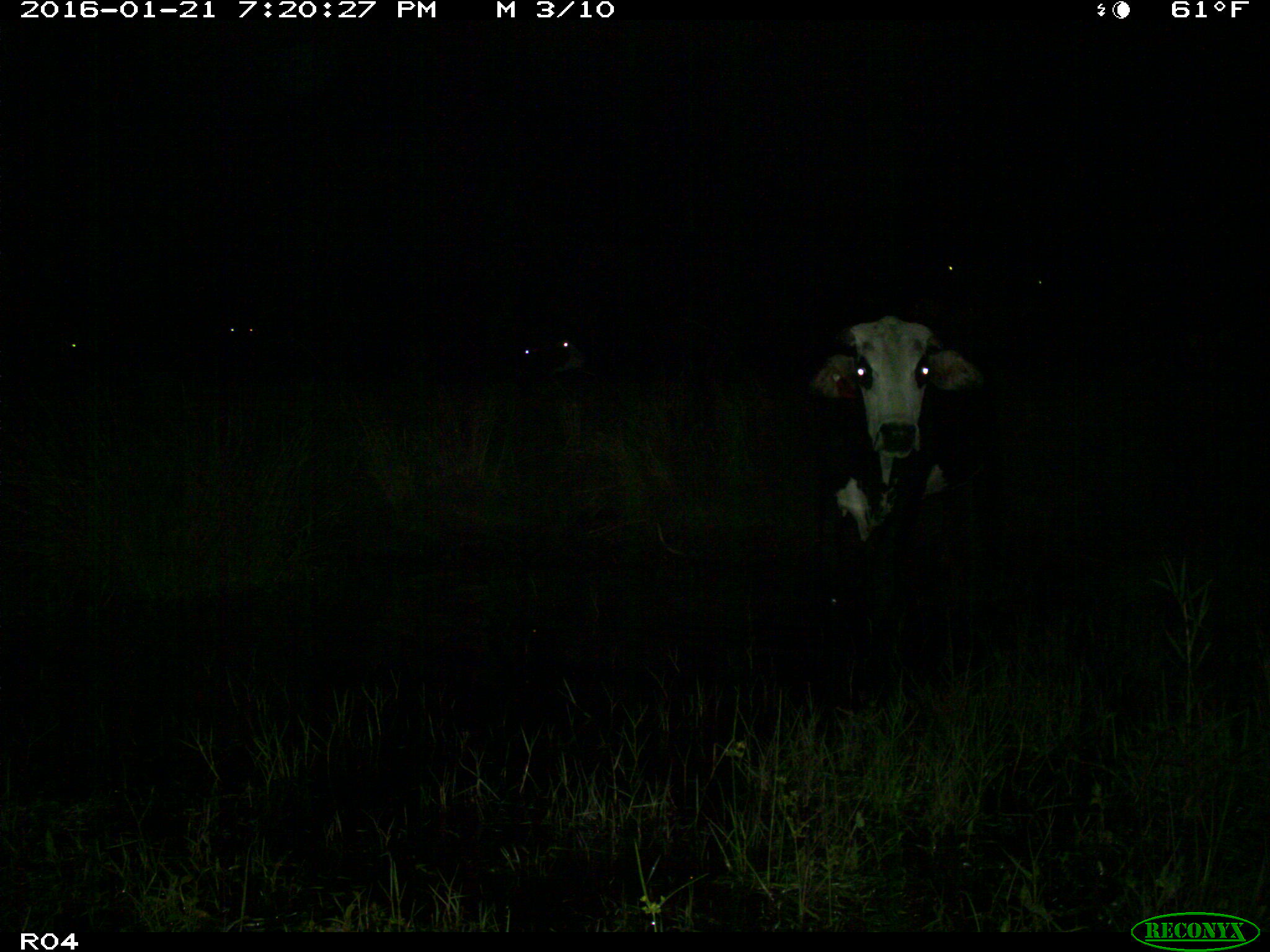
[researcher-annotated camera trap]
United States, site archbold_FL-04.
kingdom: Animalia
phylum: Chordata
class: Mammalia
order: Artiodactyla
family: Bovidae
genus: Bos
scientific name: Bos taurus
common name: domestic cow